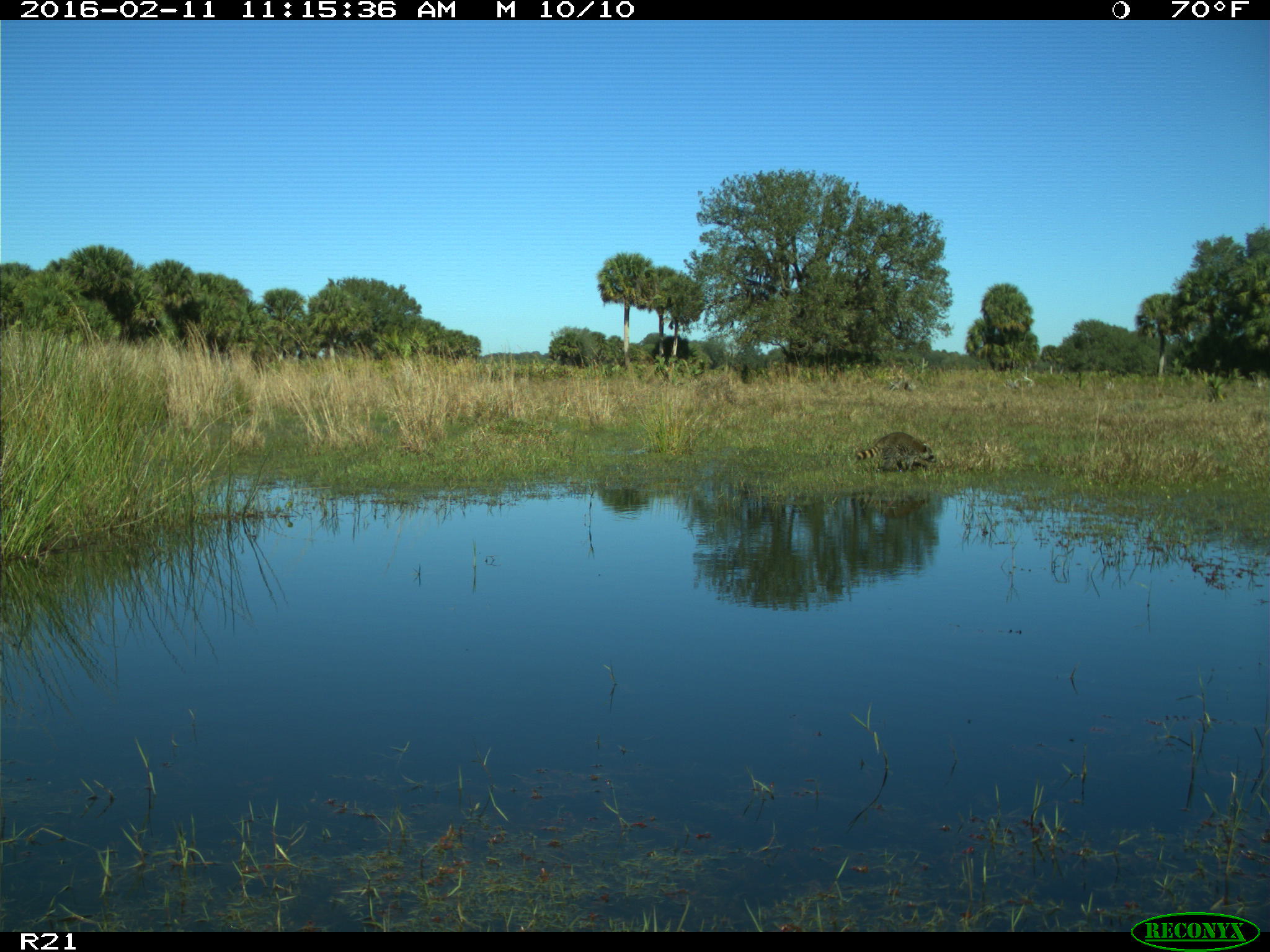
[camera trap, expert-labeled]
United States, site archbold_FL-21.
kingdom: Animalia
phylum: Chordata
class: Mammalia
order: Carnivora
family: Procyonidae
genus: Procyon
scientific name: Procyon lotor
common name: common raccoon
Procyon lotor (common raccoon).